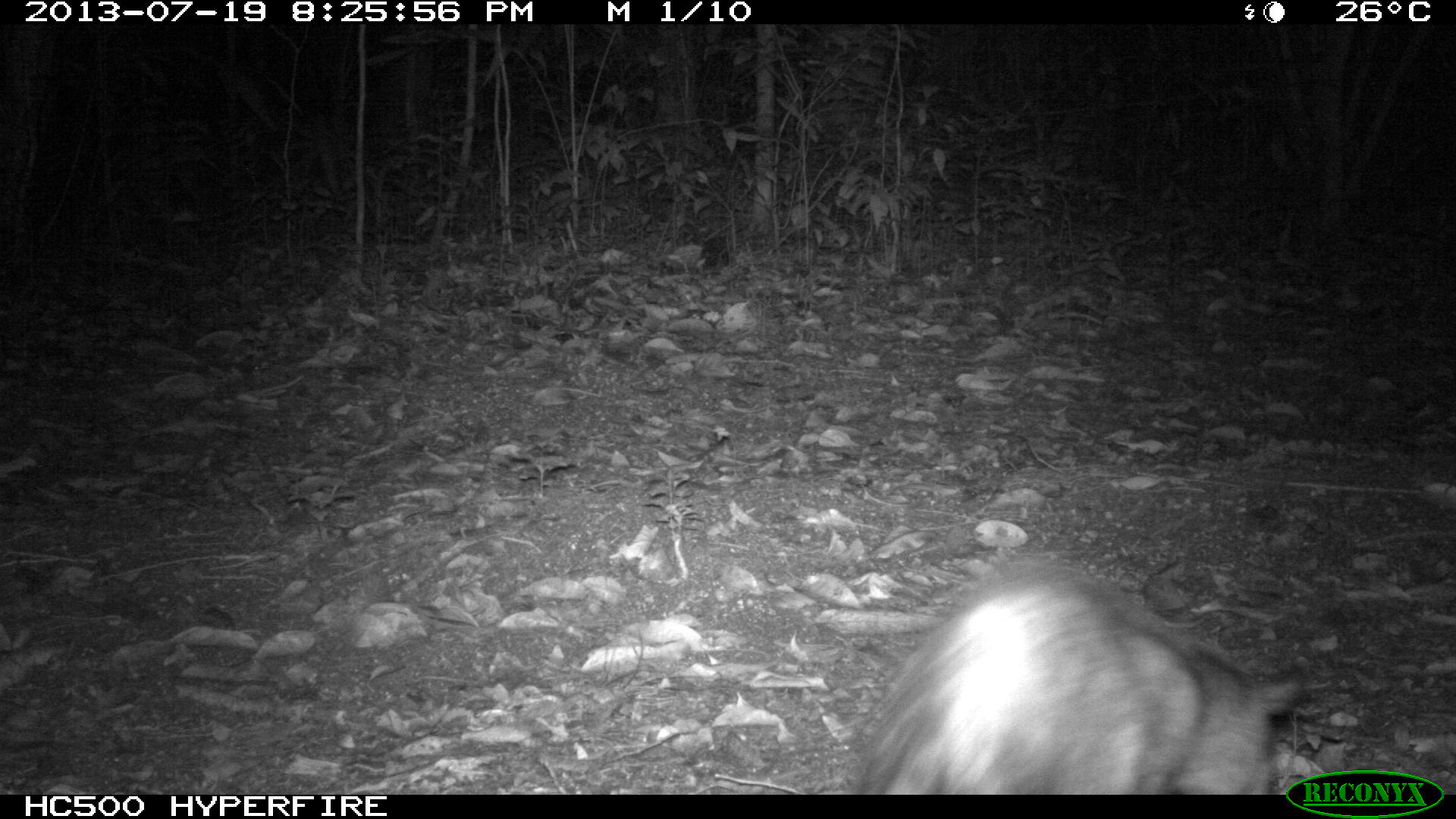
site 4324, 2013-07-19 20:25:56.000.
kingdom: Animalia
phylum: Chordata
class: Mammalia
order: Didelphimorphia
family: Didelphidae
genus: Didelphis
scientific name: Didelphis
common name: american opossums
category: didelphis sp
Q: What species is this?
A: Didelphis sp (american opossums) (Didelphis).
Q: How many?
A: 1.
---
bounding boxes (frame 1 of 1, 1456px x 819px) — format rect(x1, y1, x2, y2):
didelphis sp: rect(850, 563, 1308, 795)